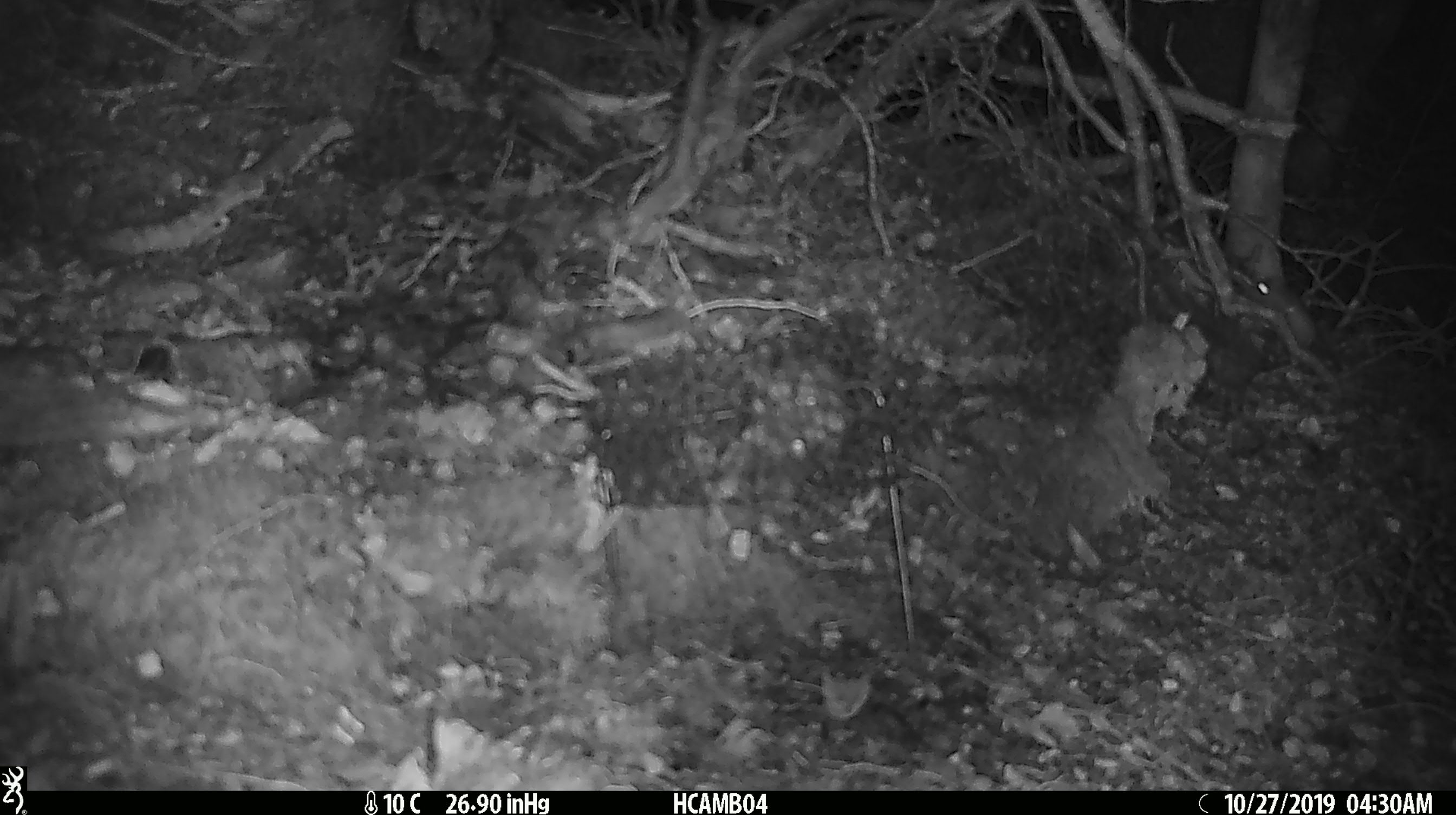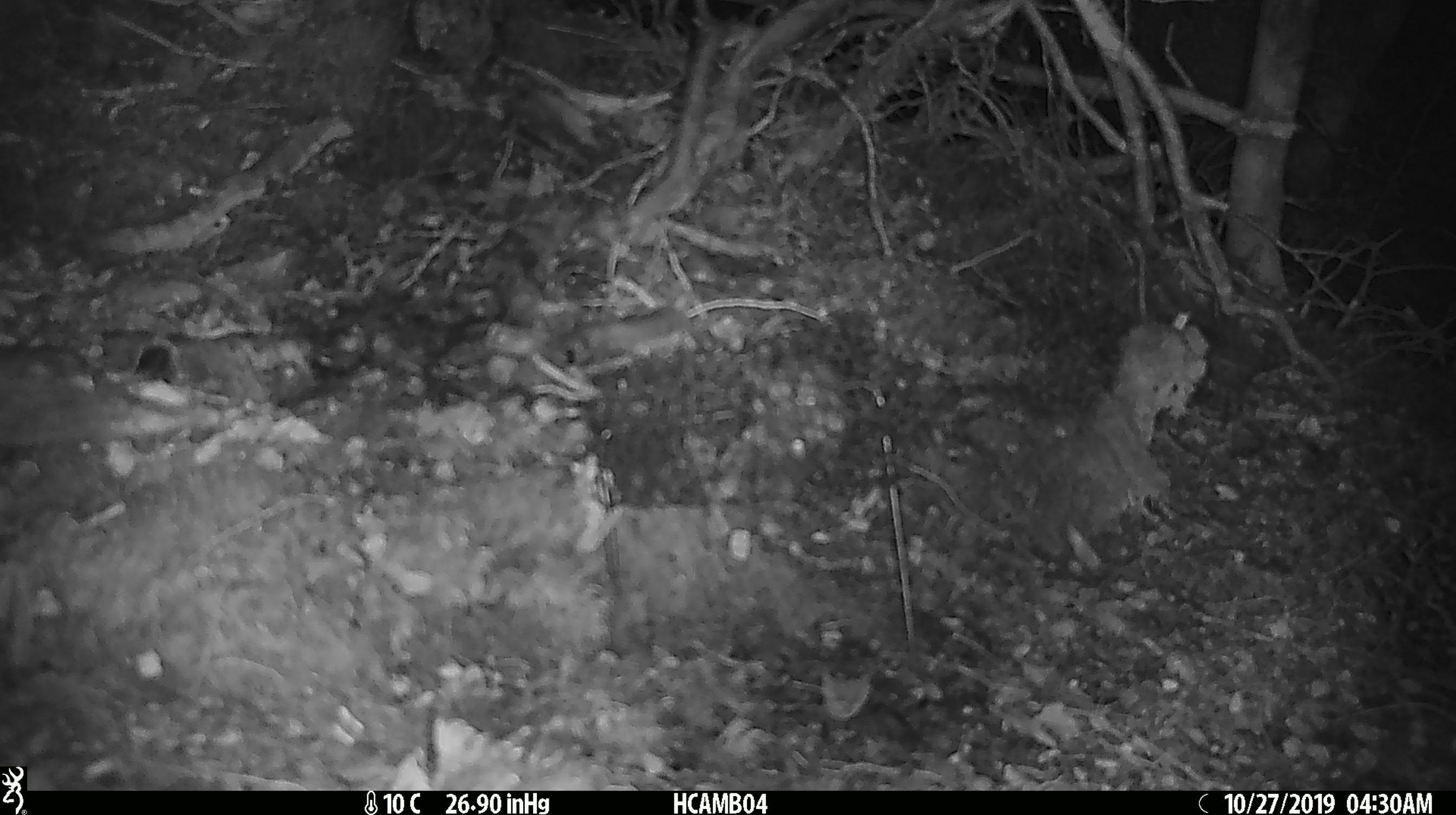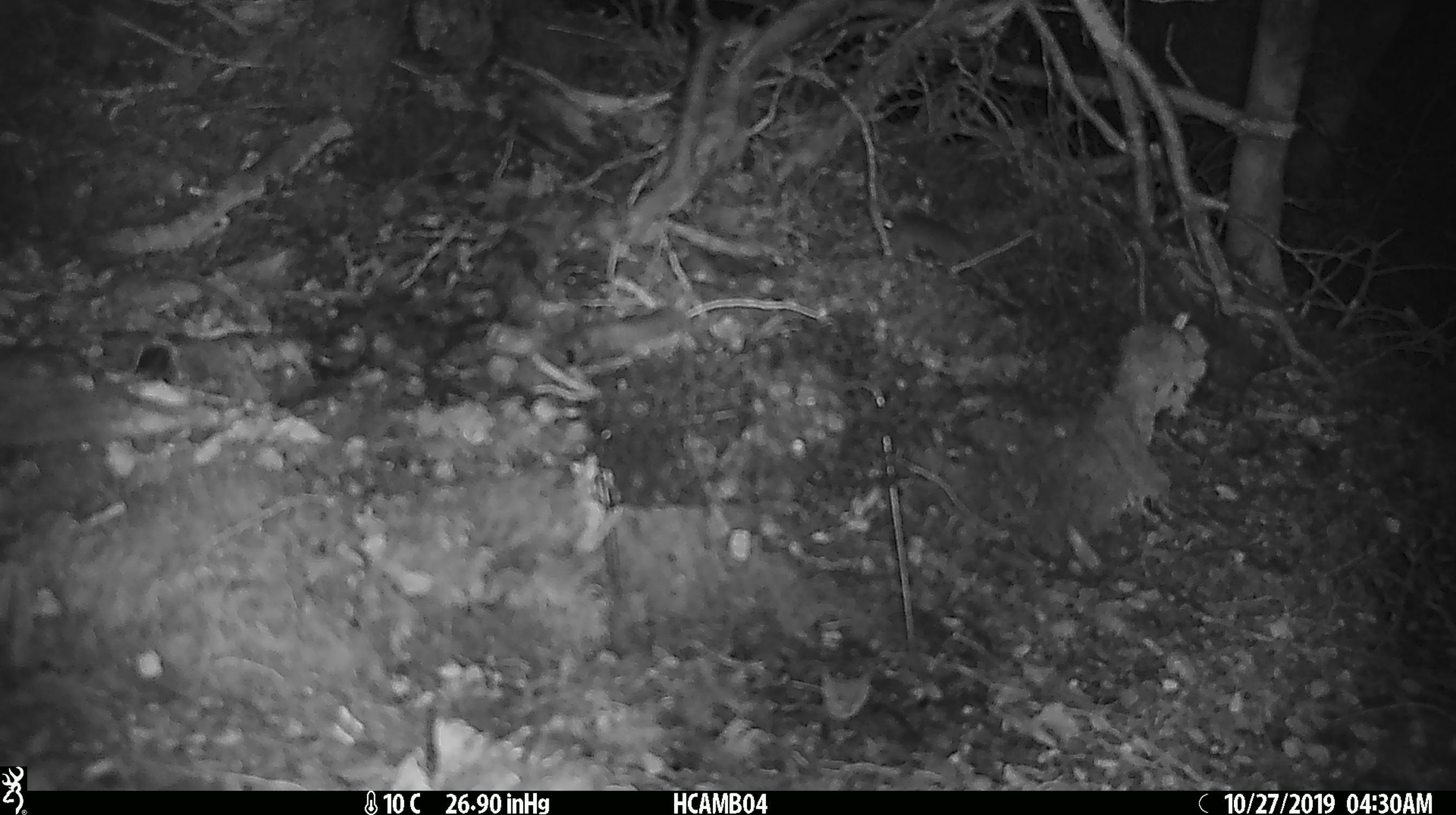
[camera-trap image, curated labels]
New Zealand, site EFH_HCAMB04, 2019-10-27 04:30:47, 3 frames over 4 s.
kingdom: Animalia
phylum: Chordata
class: Mammalia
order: Rodentia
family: Muridae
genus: Mus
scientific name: Mus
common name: mouse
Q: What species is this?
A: Mouse (Mus).